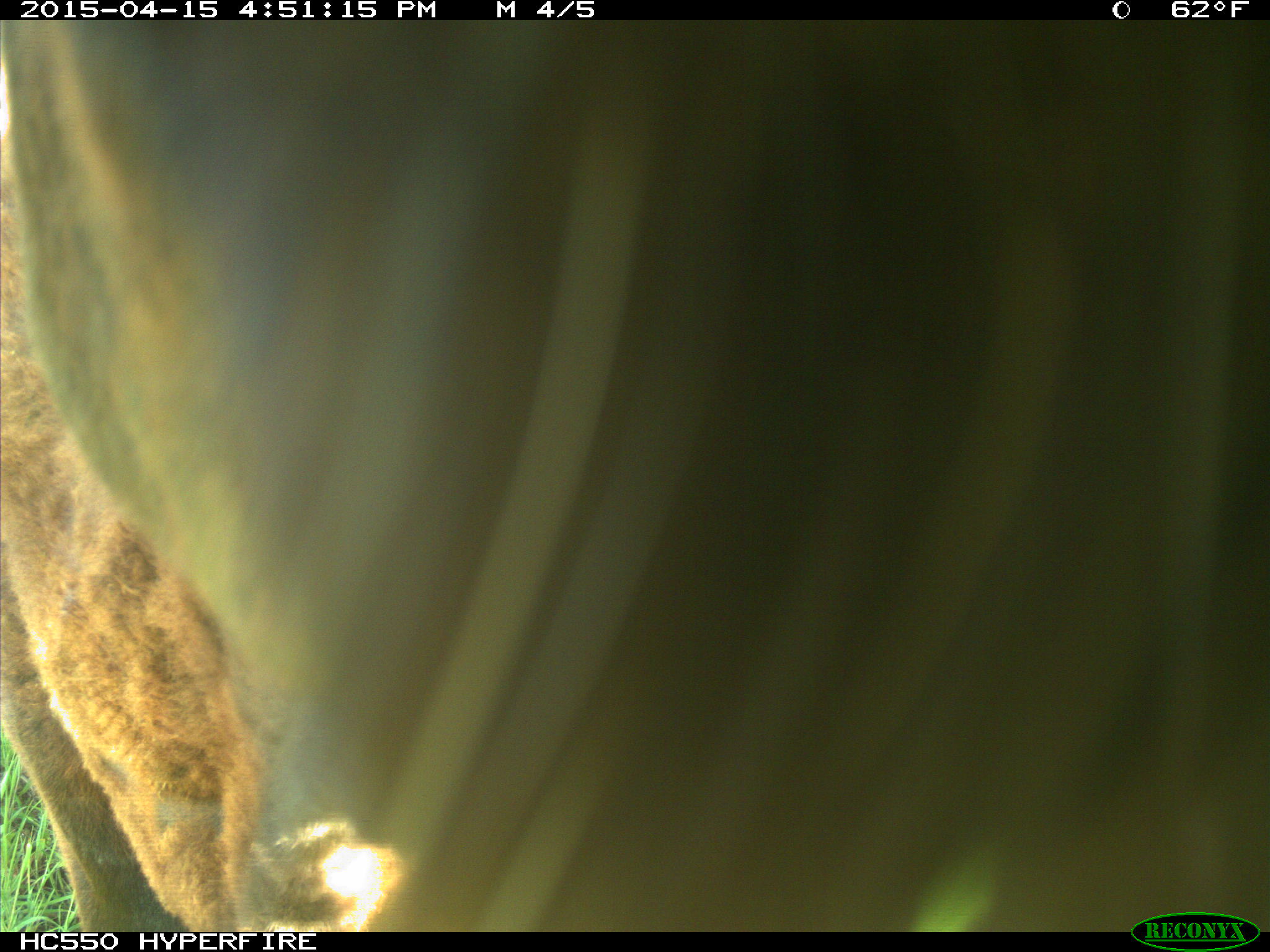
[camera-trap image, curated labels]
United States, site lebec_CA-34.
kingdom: Animalia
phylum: Chordata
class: Mammalia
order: Artiodactyla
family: Bovidae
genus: Bos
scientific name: Bos taurus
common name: domestic cow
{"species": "Bos taurus (domestic cow)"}